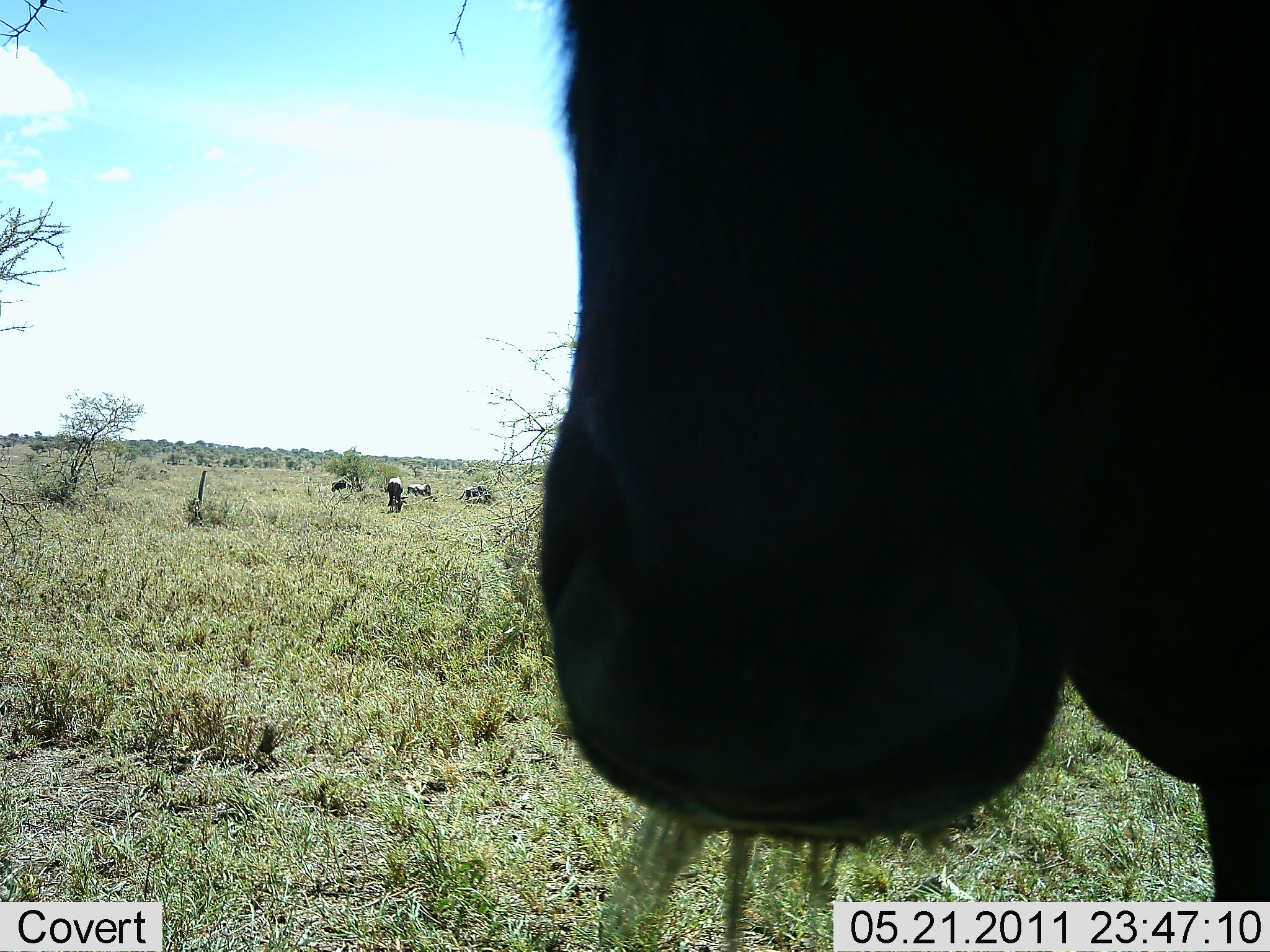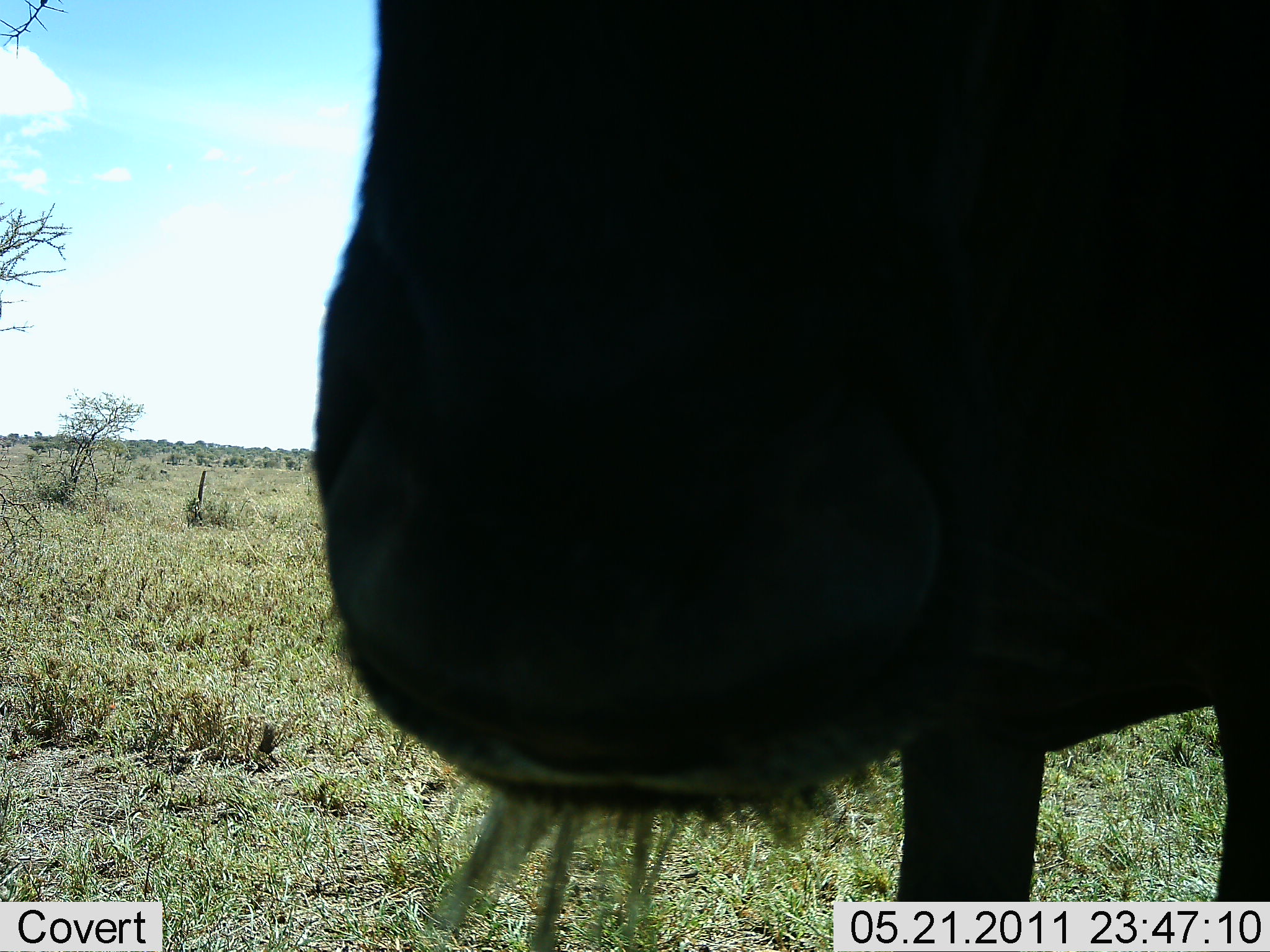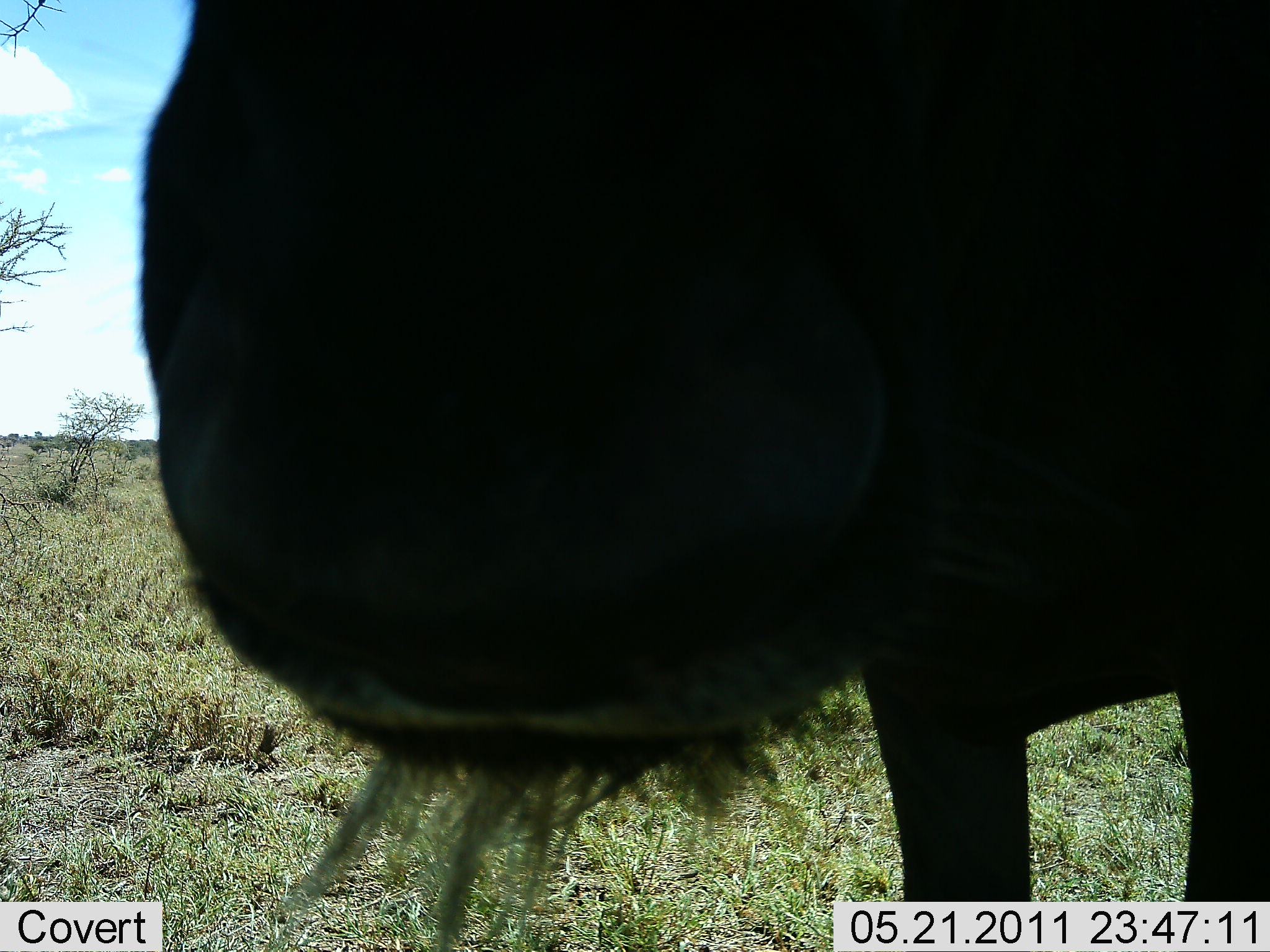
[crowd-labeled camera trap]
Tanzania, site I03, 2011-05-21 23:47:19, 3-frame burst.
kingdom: Animalia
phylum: Chordata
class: Mammalia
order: Artiodactyla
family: Bovidae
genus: Connochaetes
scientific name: Connochaetes taurinus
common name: blue wildebeest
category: wildebeest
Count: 4.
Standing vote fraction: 70%.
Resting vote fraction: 20%.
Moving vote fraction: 20%.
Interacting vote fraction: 20%.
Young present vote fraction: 0%.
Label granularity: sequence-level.